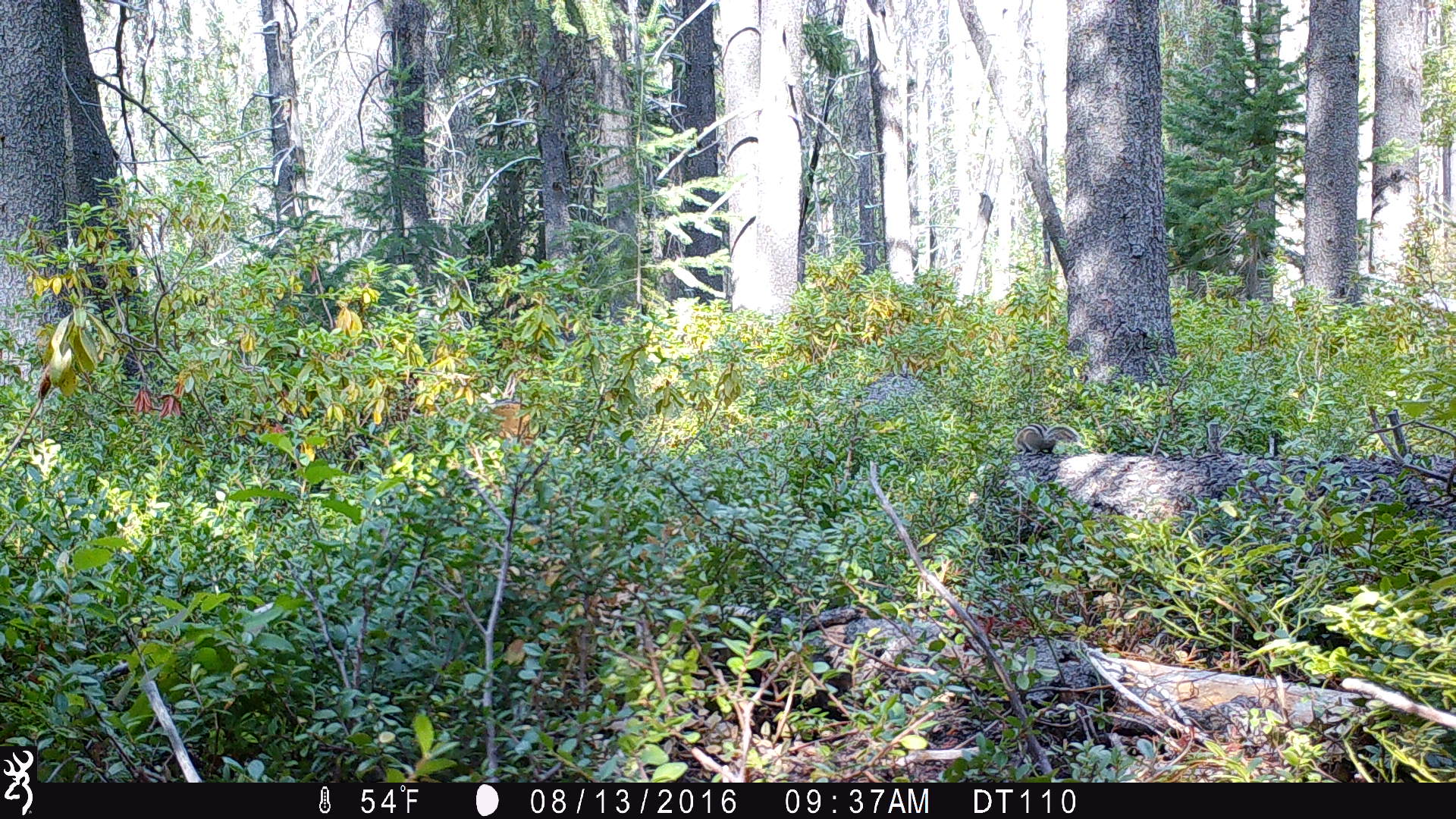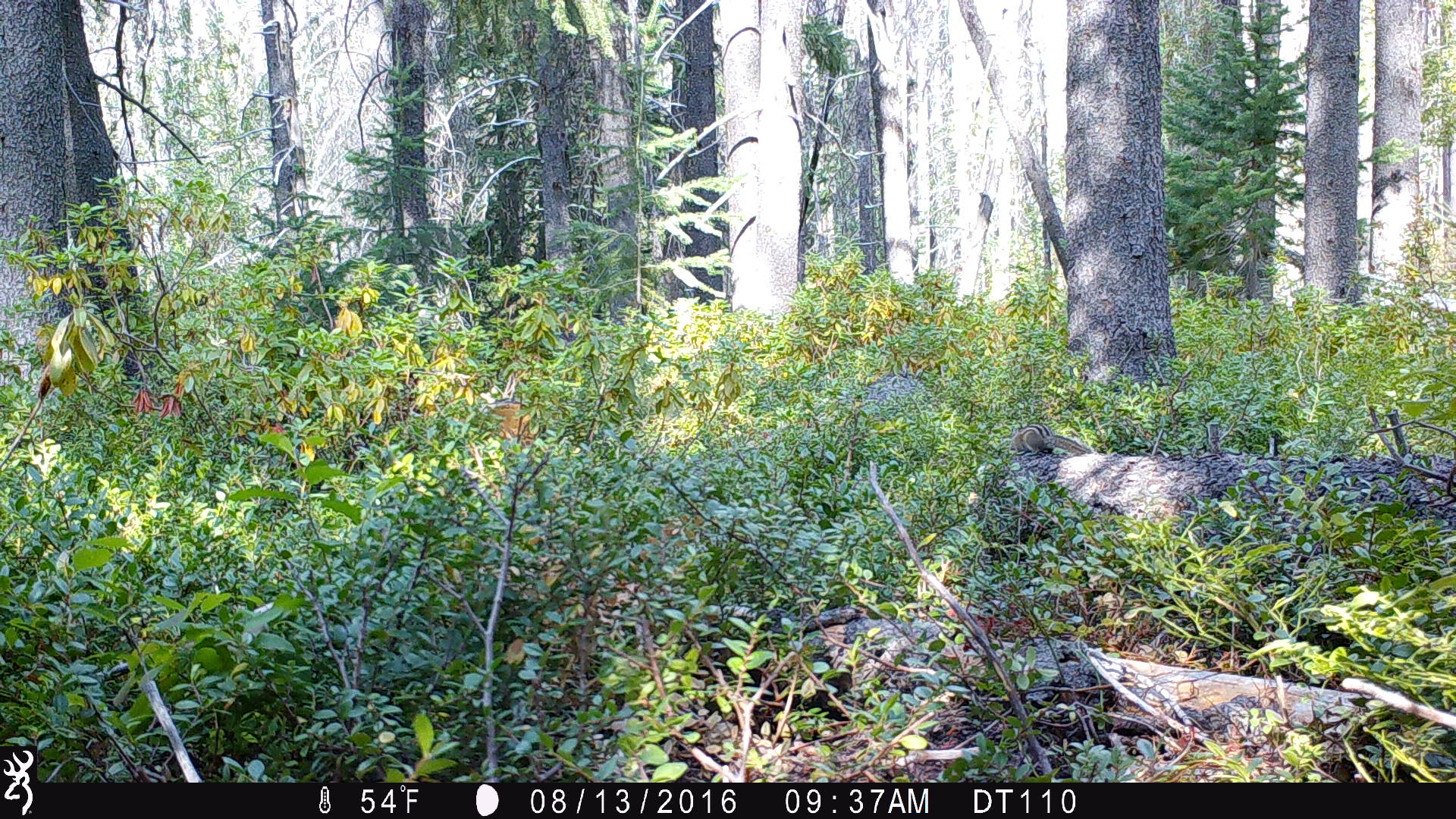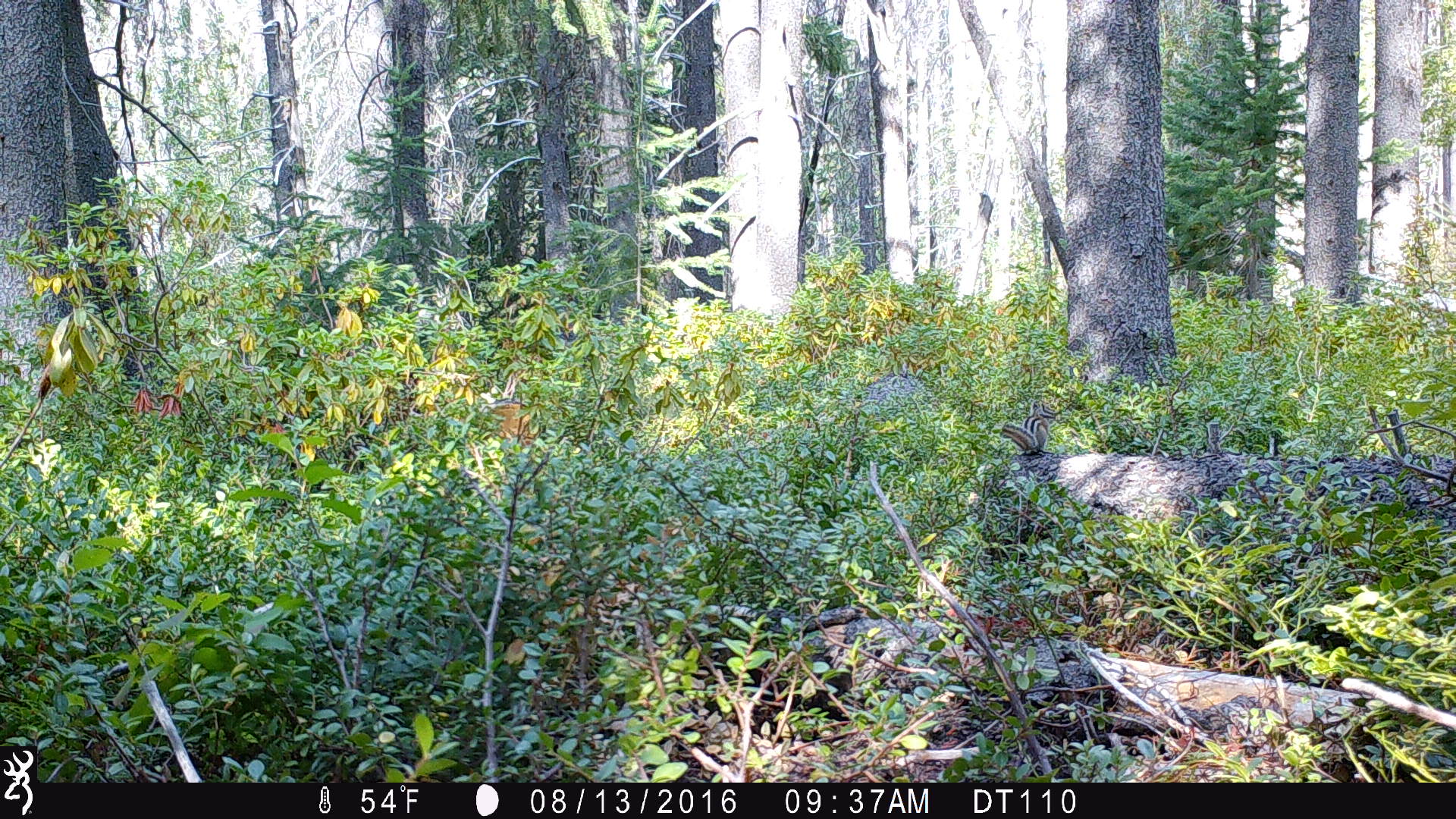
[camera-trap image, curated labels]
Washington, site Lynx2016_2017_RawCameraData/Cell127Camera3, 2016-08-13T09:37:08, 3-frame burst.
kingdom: Animalia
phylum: Chordata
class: Mammalia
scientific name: Mammalia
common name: small mammal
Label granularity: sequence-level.